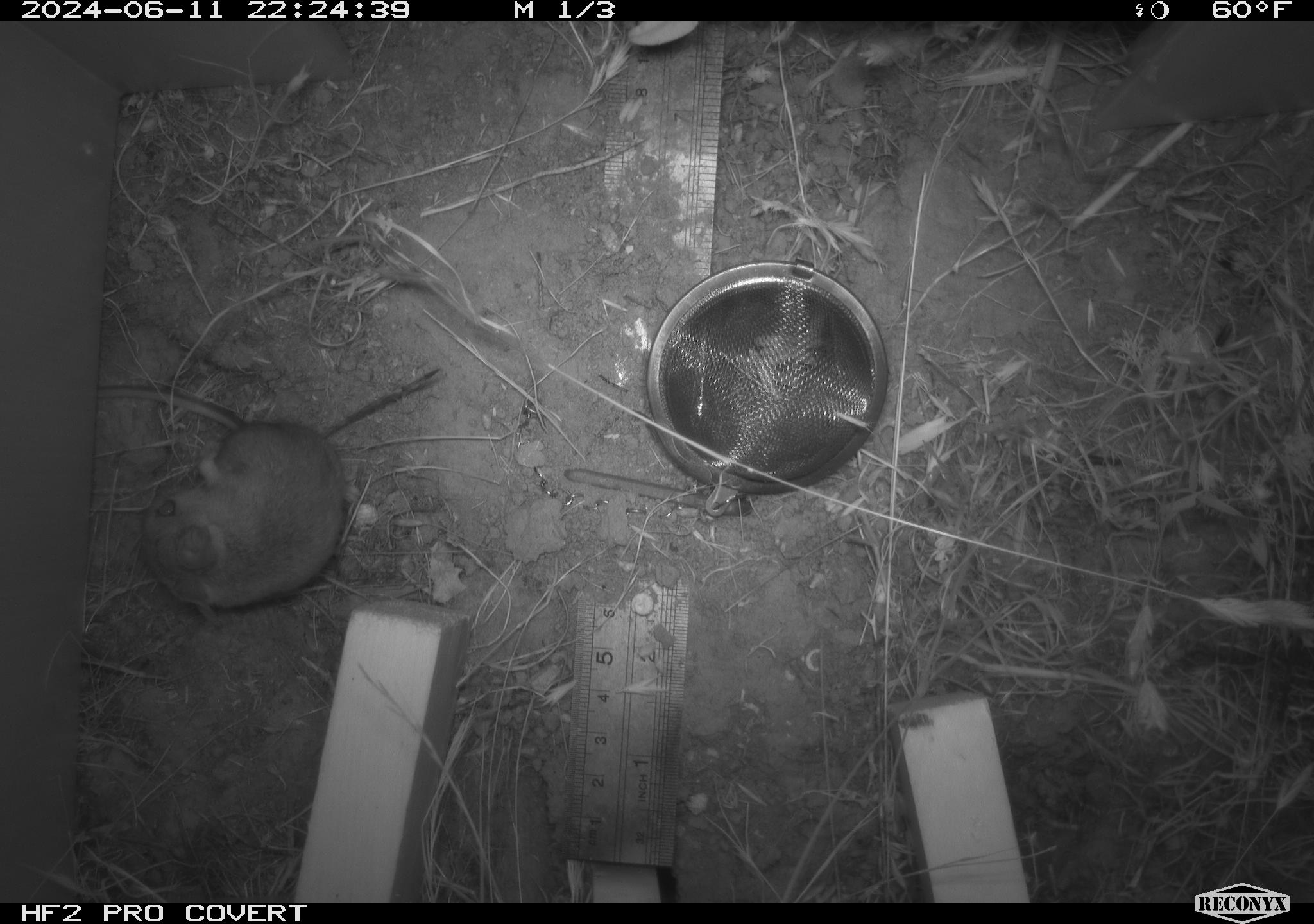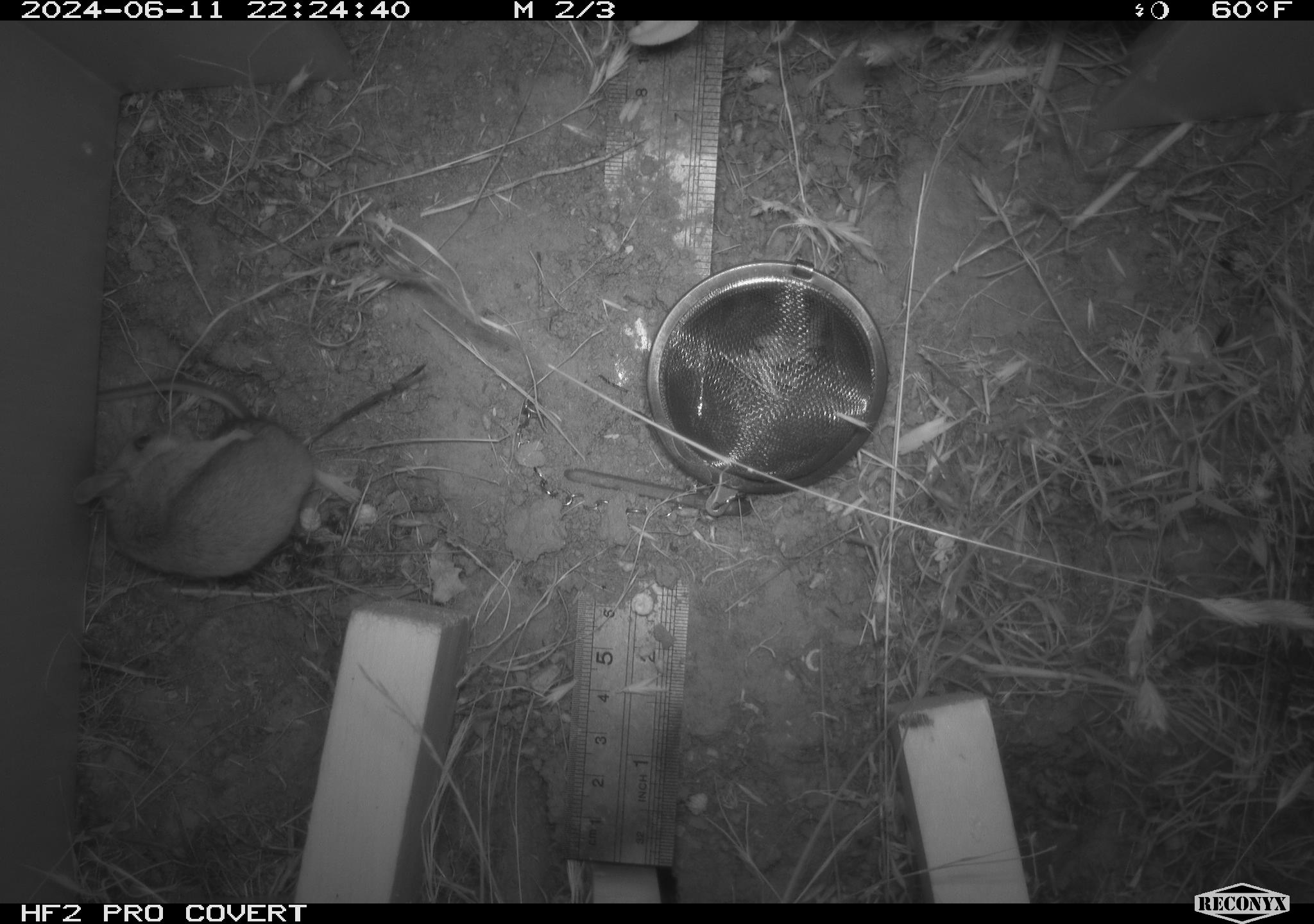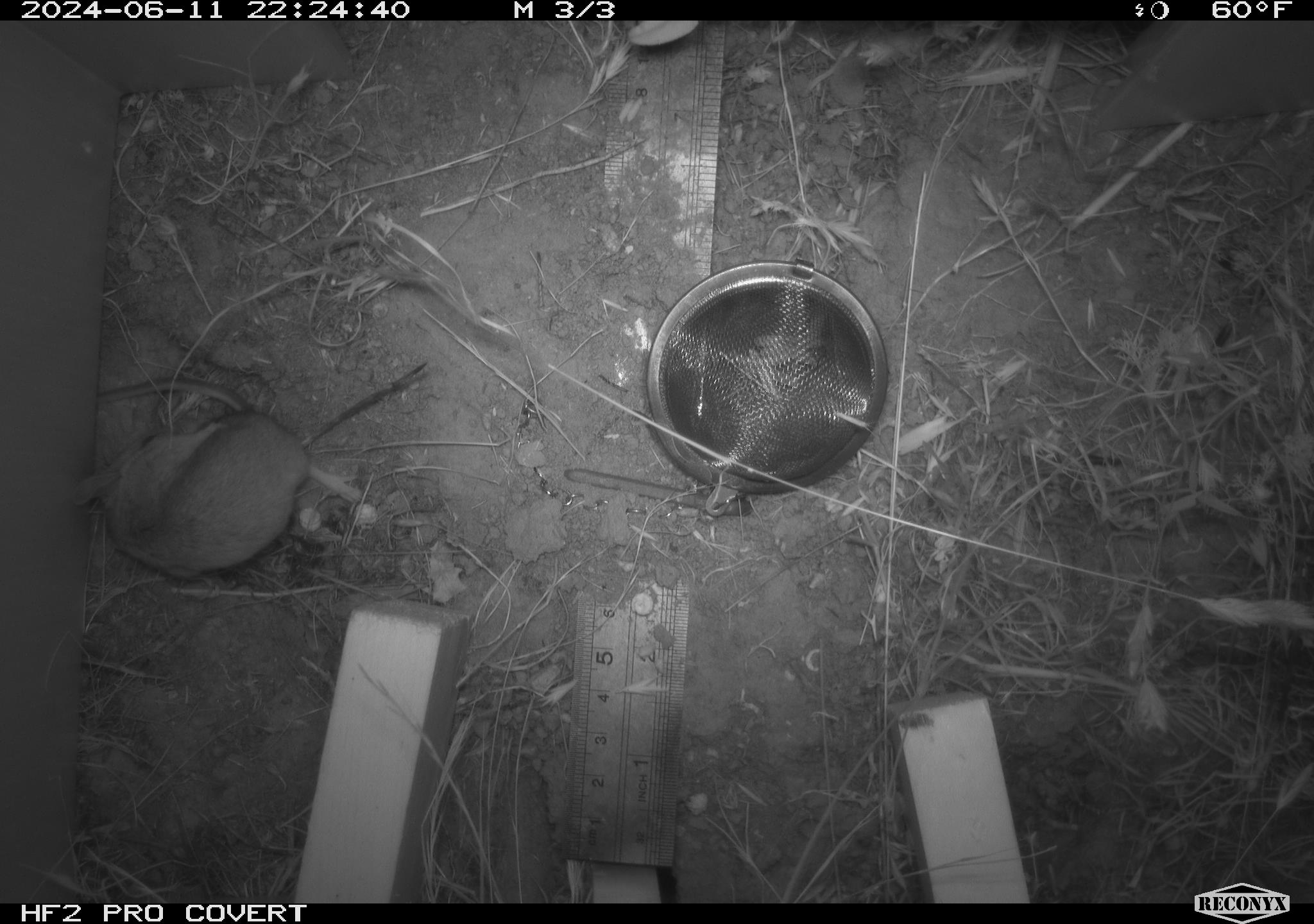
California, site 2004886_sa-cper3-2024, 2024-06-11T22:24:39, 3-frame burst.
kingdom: Animalia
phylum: Chordata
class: Mammalia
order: Rodentia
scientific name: Rodentia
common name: rodent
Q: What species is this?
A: Rodent (Rodentia).